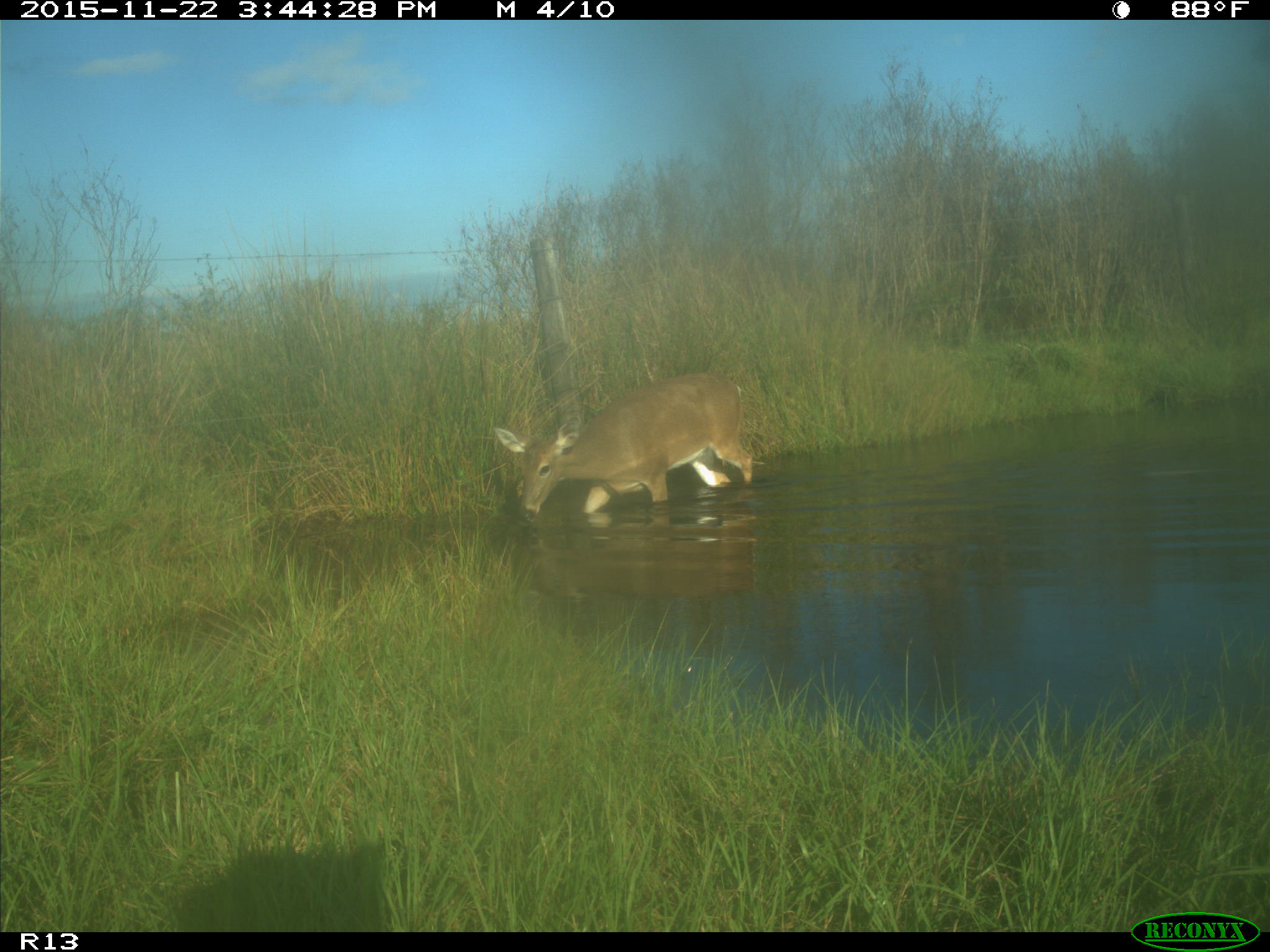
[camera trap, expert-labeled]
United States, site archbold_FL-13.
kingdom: Animalia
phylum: Chordata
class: Mammalia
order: Artiodactyla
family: Cervidae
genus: Odocoileus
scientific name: Odocoileus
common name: deer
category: unidentified deer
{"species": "unidentified deer (deer) (Odocoileus)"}